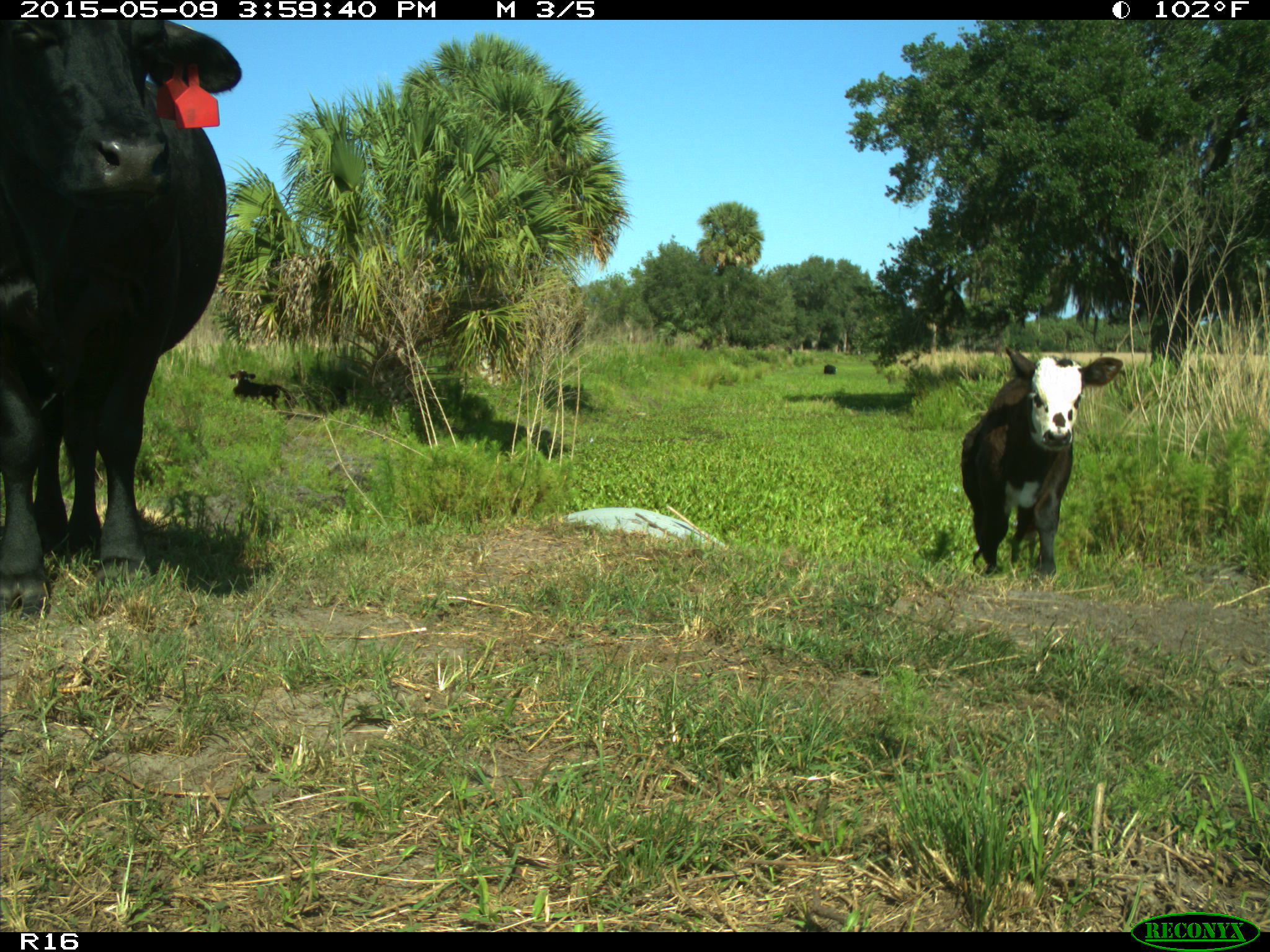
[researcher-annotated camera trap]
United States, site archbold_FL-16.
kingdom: Animalia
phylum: Chordata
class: Mammalia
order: Artiodactyla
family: Bovidae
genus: Bos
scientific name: Bos taurus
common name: domestic cow